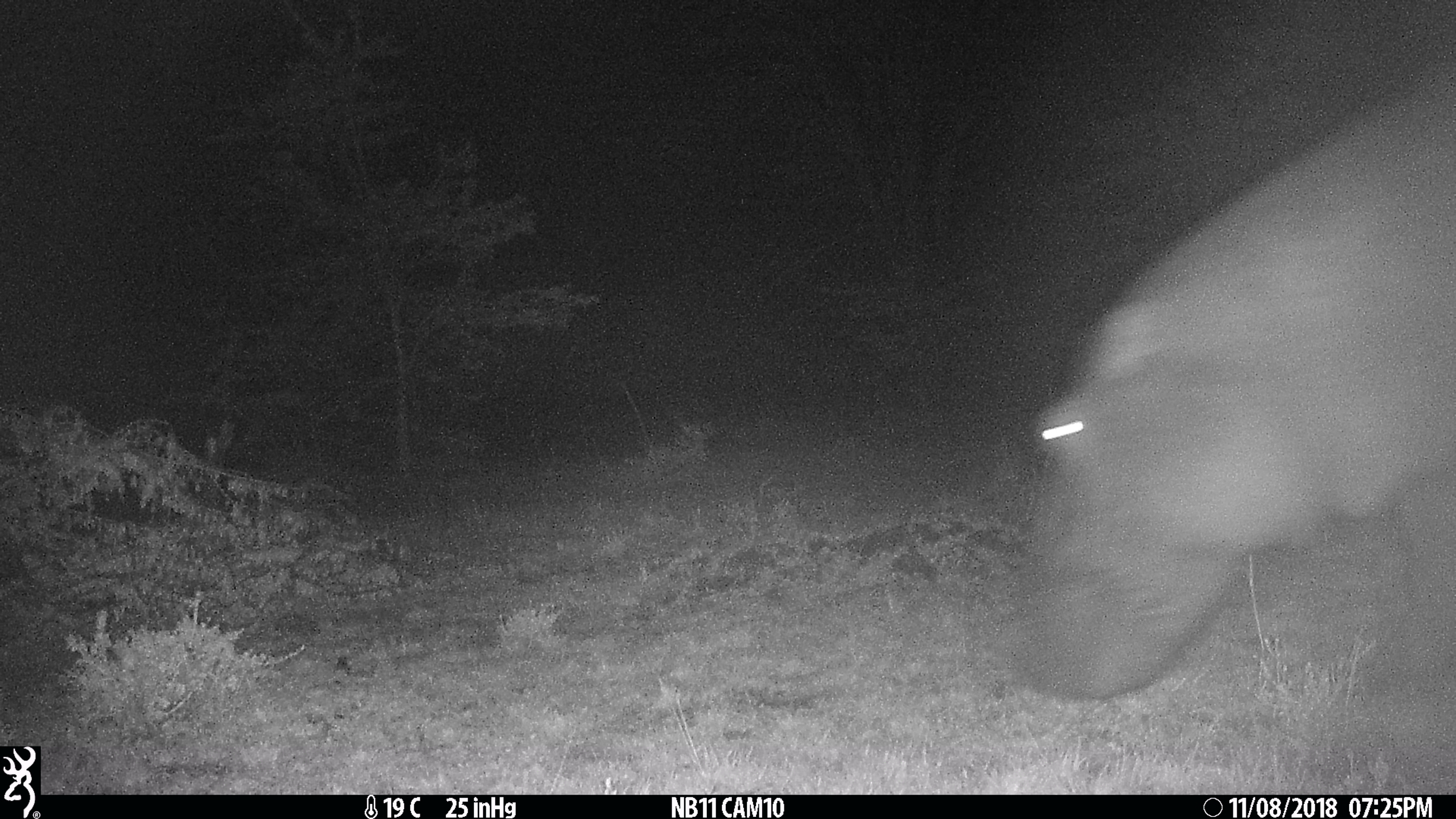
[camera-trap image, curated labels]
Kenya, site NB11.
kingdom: Animalia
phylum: Chordata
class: Mammalia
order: Artiodactyla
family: Hippopotamidae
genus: Hippopotamus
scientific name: Hippopotamus amphibius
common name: hippopotamus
Hippopotamus (Hippopotamus amphibius).